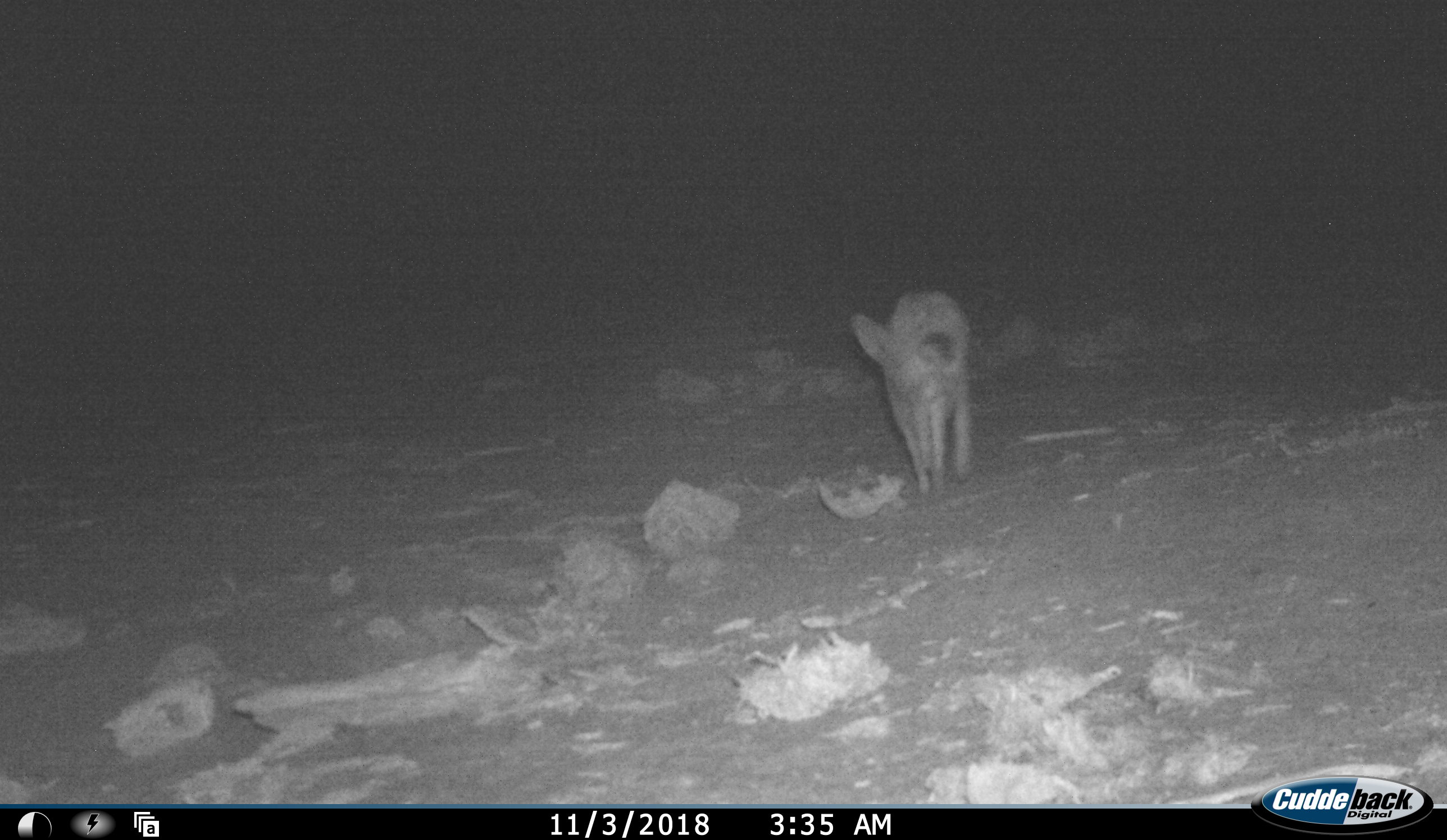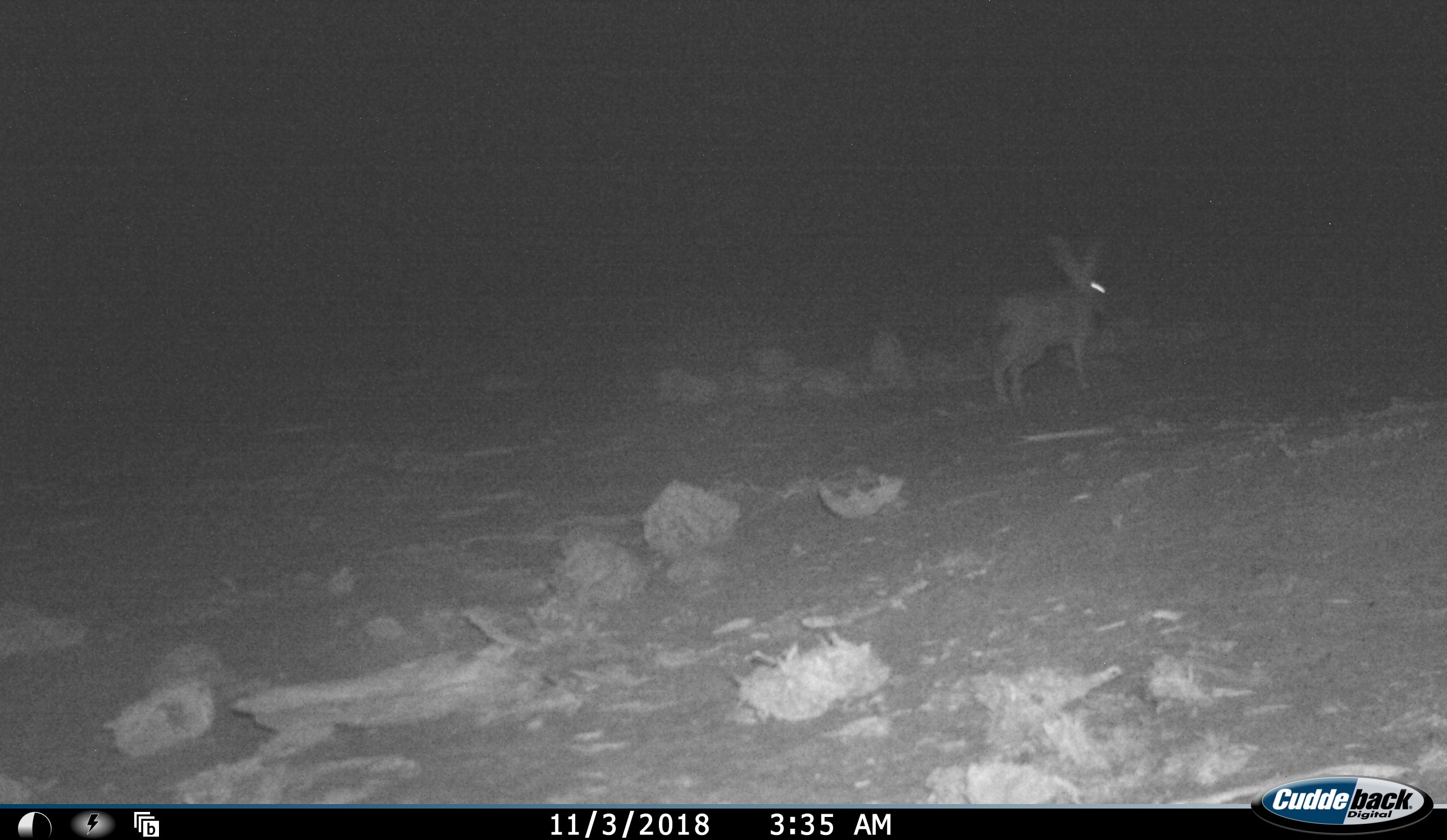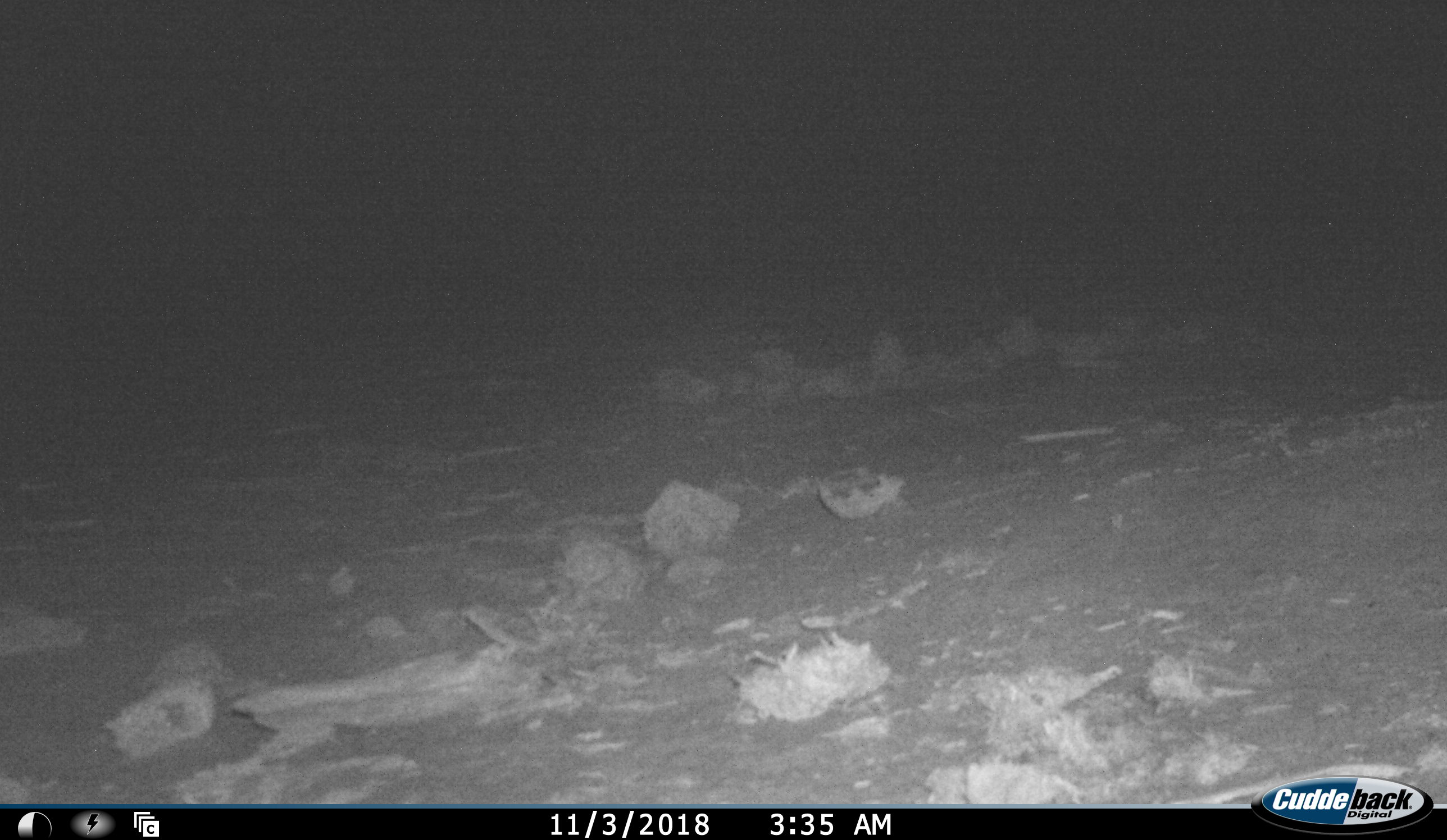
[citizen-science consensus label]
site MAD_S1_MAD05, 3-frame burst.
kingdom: Animalia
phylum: Chordata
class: Mammalia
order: Lagomorpha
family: Leporidae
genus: Lepus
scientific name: Lepus capensis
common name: cape hare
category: harecape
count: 1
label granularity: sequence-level